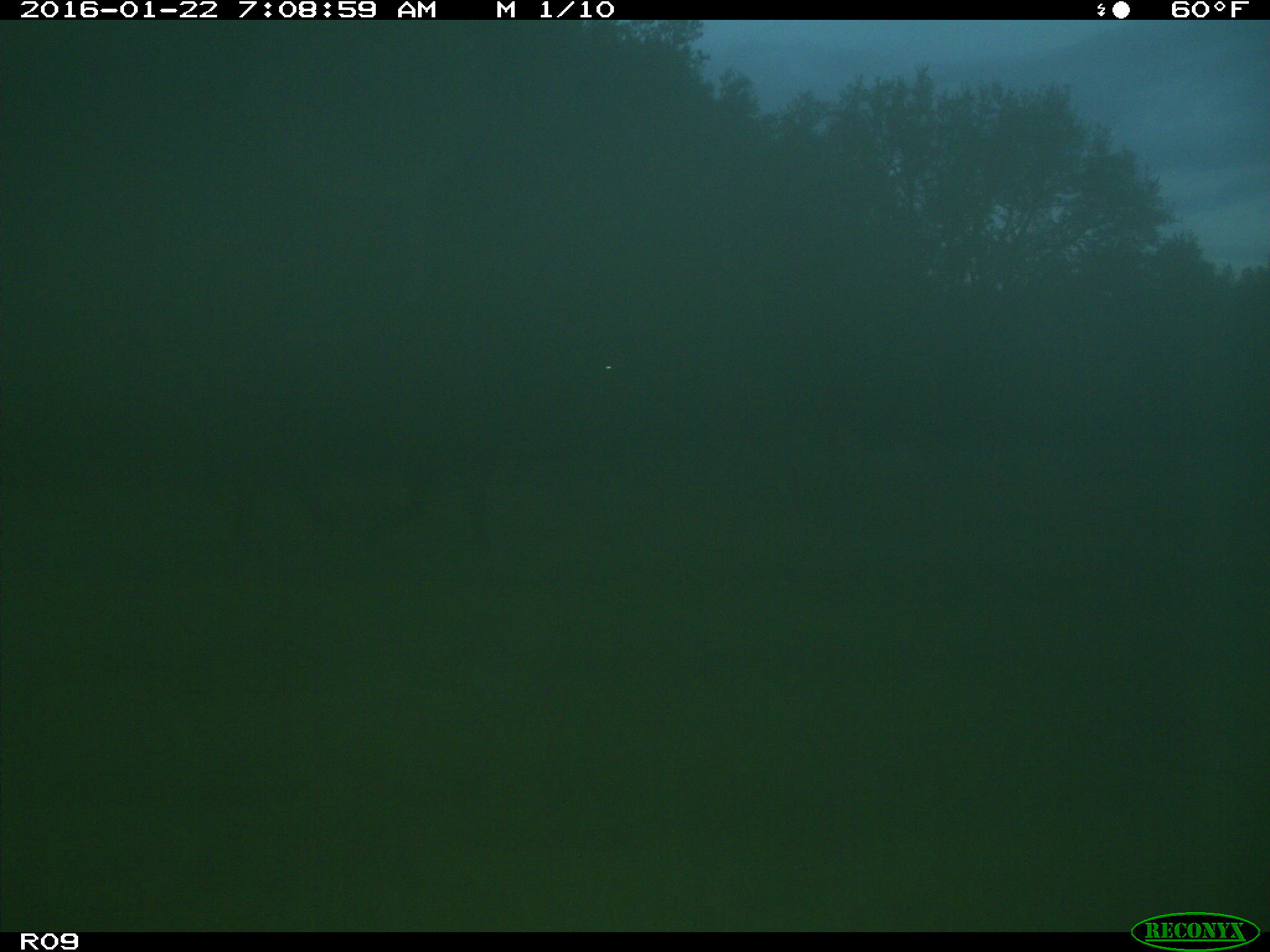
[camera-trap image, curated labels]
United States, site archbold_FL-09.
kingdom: Animalia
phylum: Chordata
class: Mammalia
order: Artiodactyla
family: Bovidae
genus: Bos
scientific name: Bos taurus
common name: domestic cow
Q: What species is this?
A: Bos taurus (domestic cow).